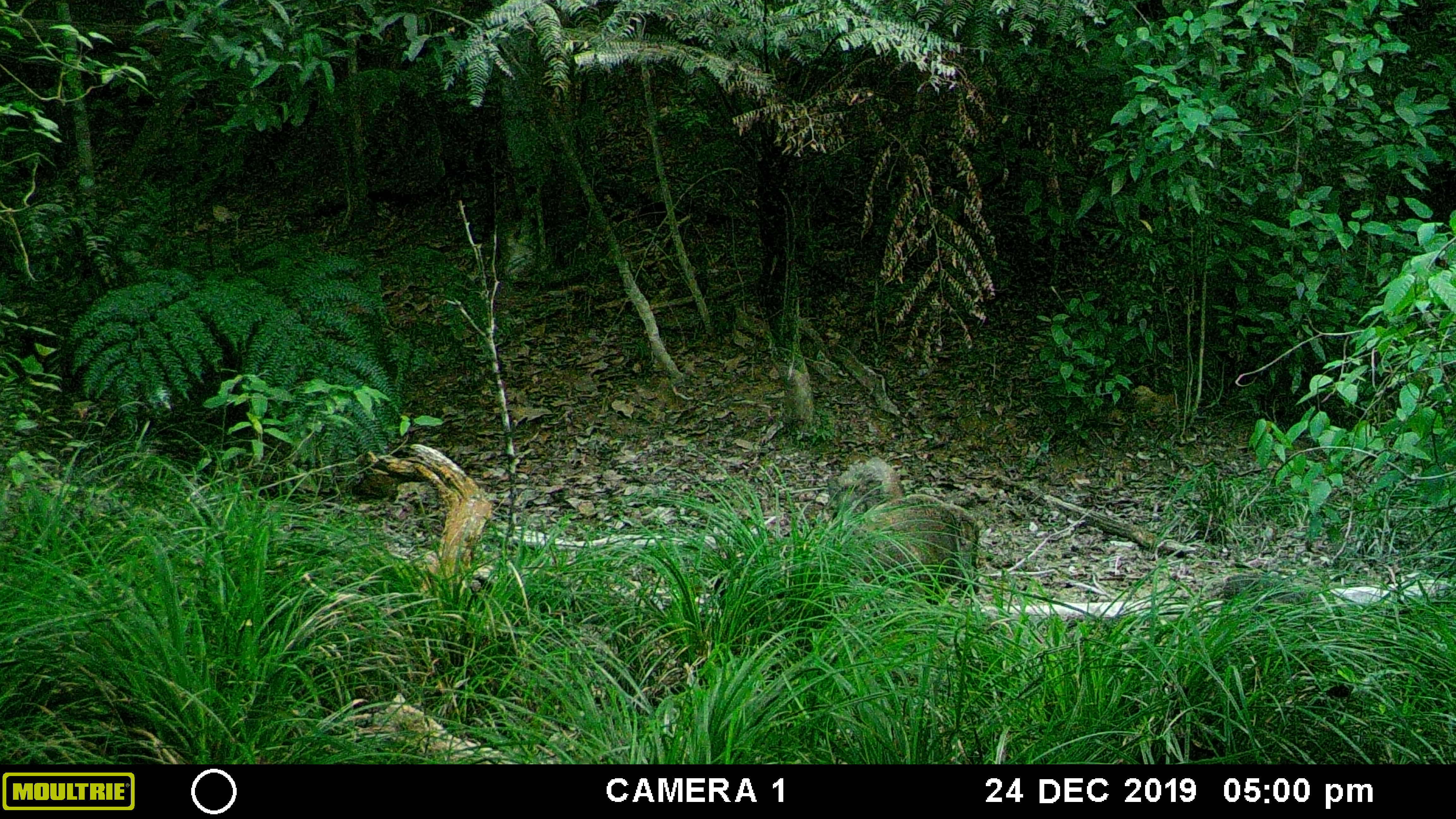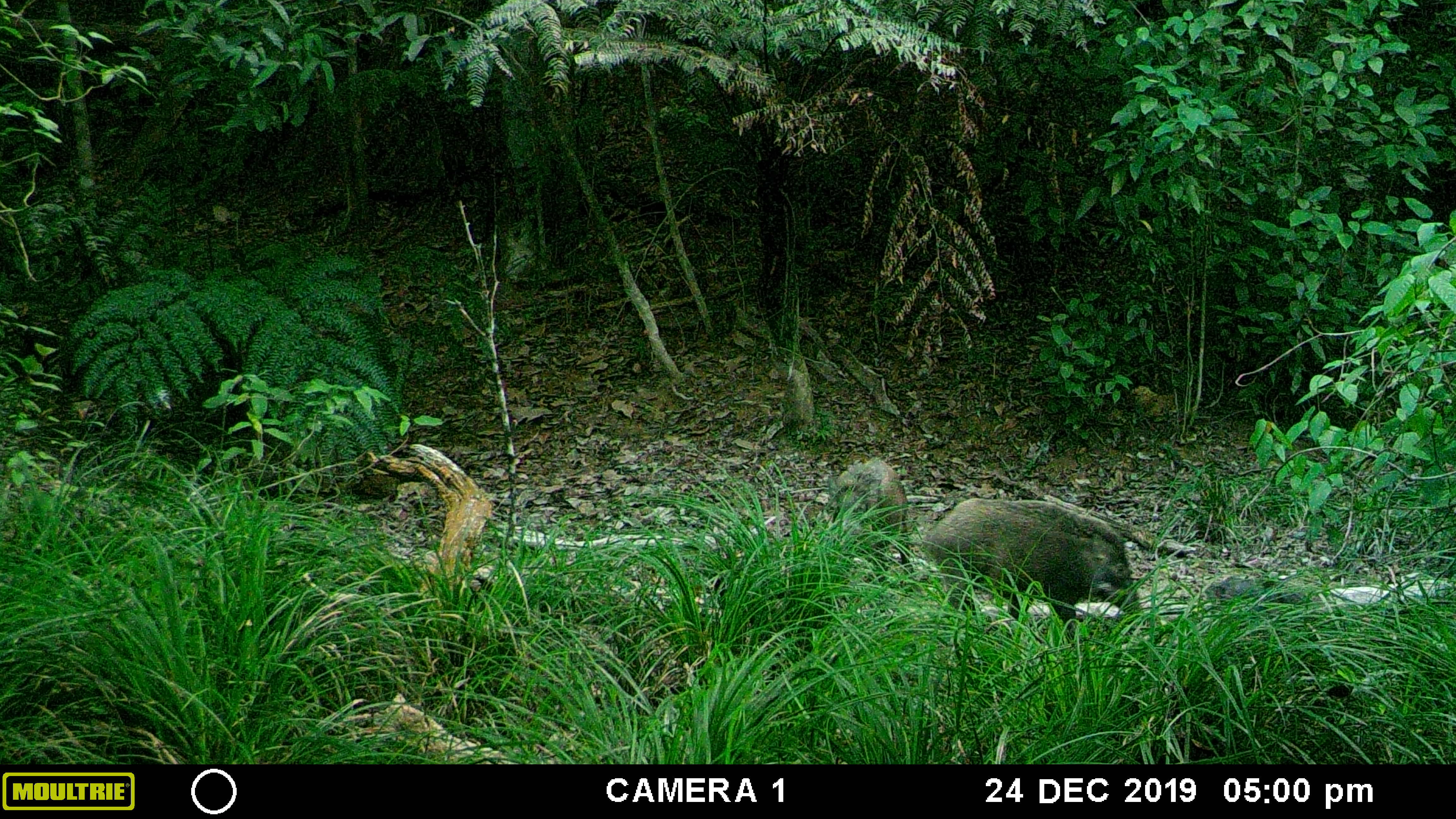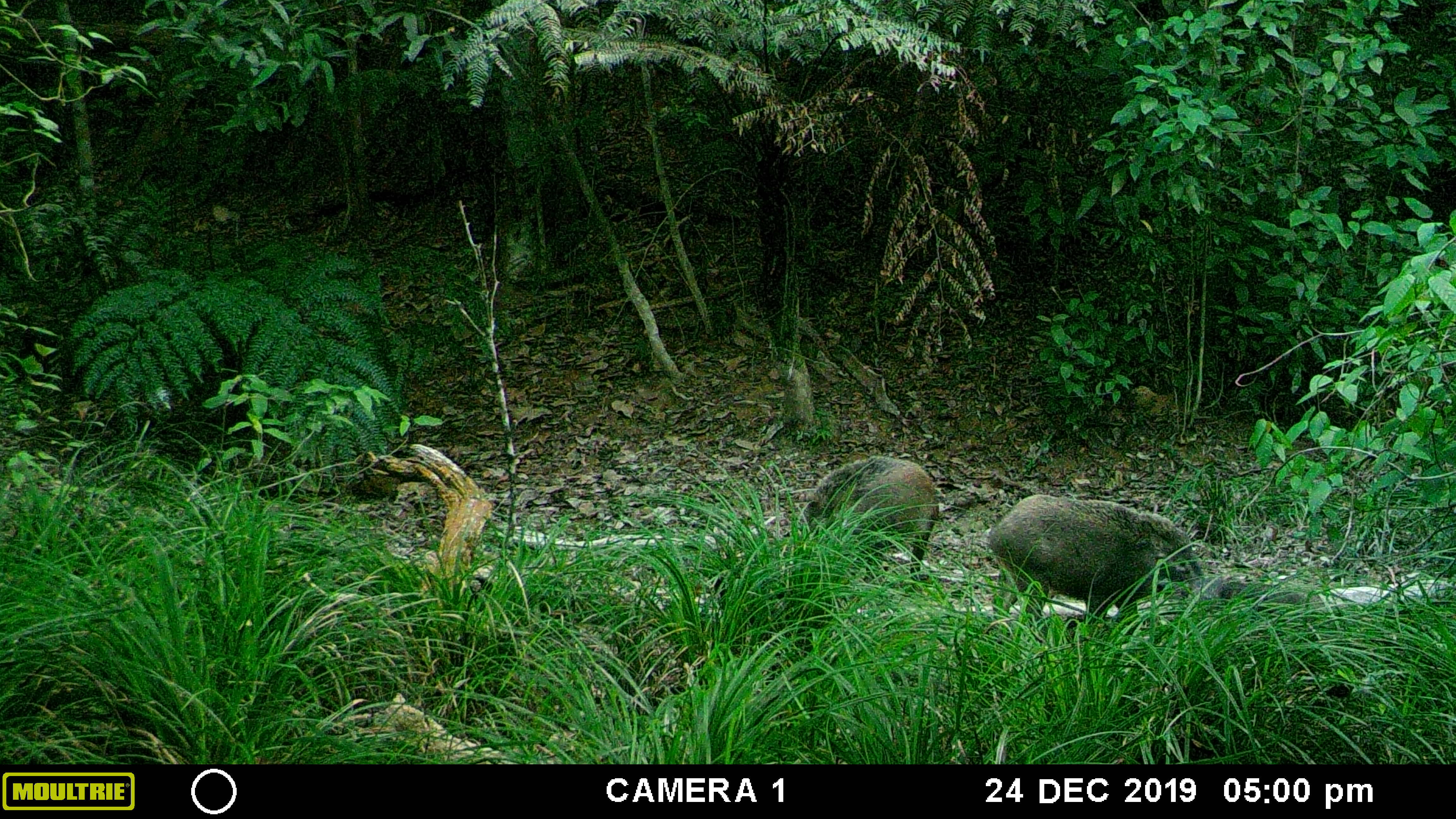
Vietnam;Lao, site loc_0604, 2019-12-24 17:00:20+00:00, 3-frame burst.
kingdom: Animalia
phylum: Chordata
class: Mammalia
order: Artiodactyla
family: Suidae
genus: Sus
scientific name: Sus scrofa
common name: eurasian wild pig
Eurasian wild pig (Sus scrofa). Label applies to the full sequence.